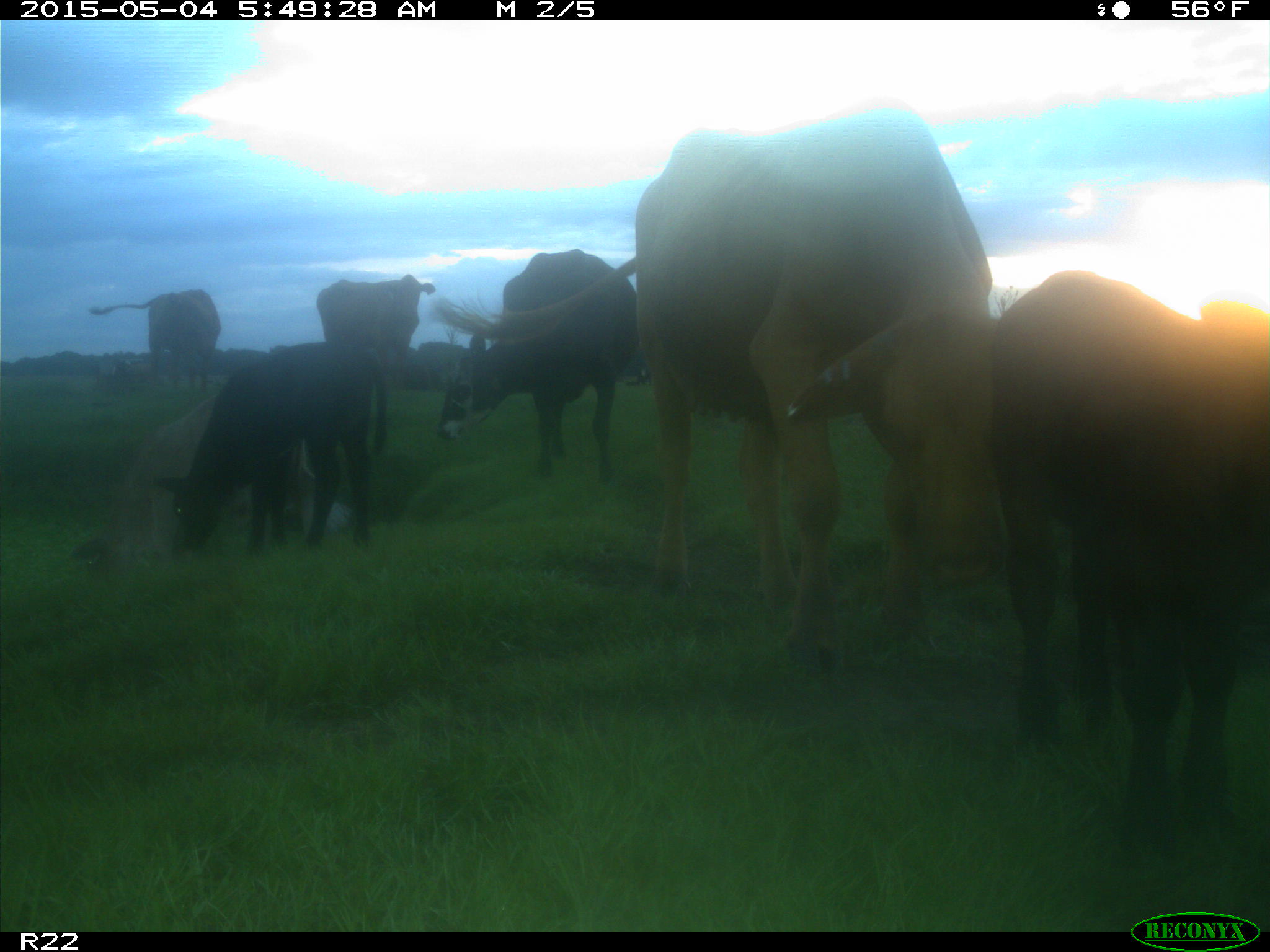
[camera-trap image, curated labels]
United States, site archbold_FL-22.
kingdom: Animalia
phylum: Chordata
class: Mammalia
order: Artiodactyla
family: Bovidae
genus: Bos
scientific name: Bos taurus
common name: domestic cow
Bos taurus (domestic cow).